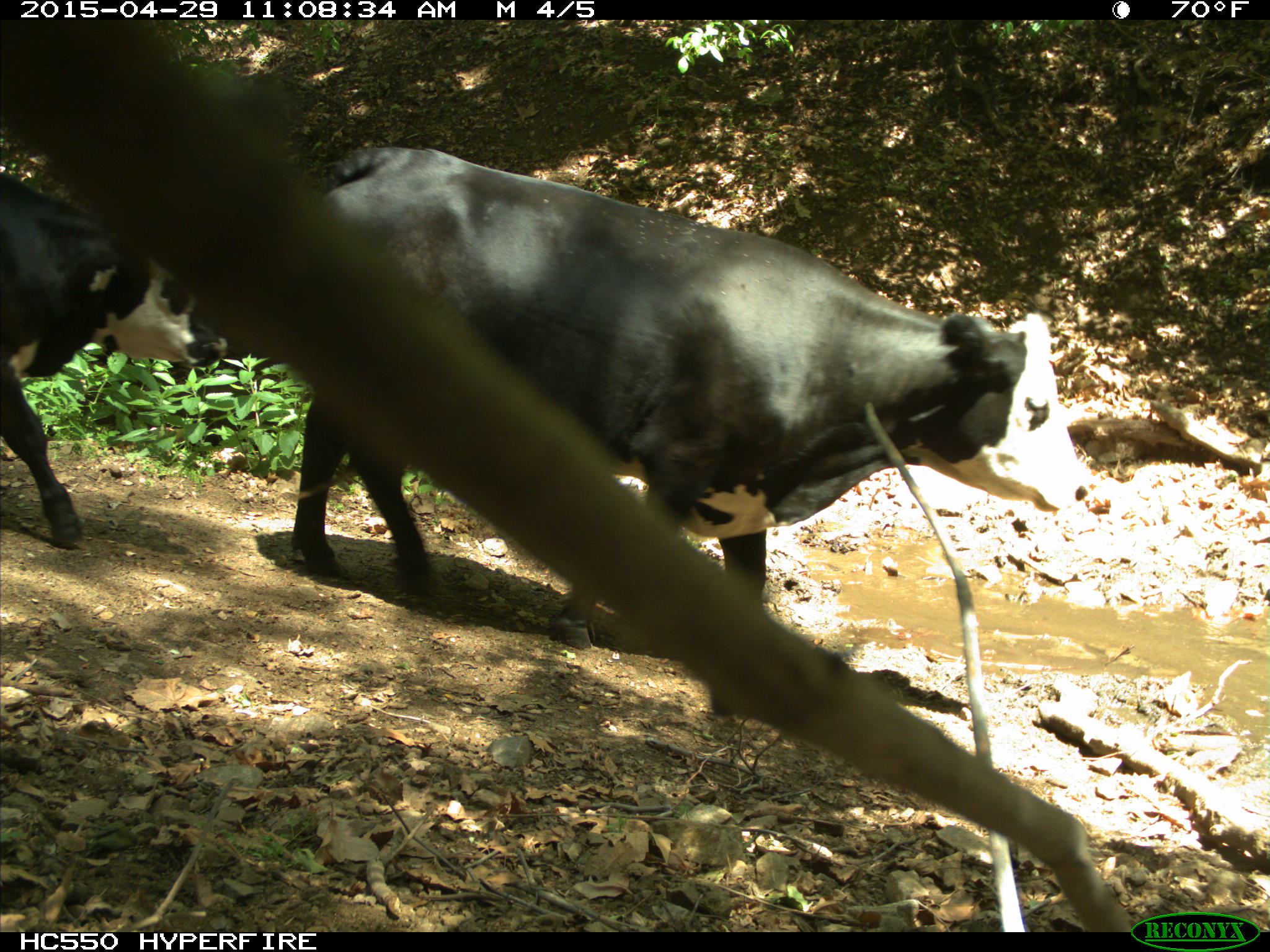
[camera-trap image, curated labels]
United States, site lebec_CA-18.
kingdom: Animalia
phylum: Chordata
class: Mammalia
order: Artiodactyla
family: Bovidae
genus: Bos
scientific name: Bos taurus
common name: domestic cow